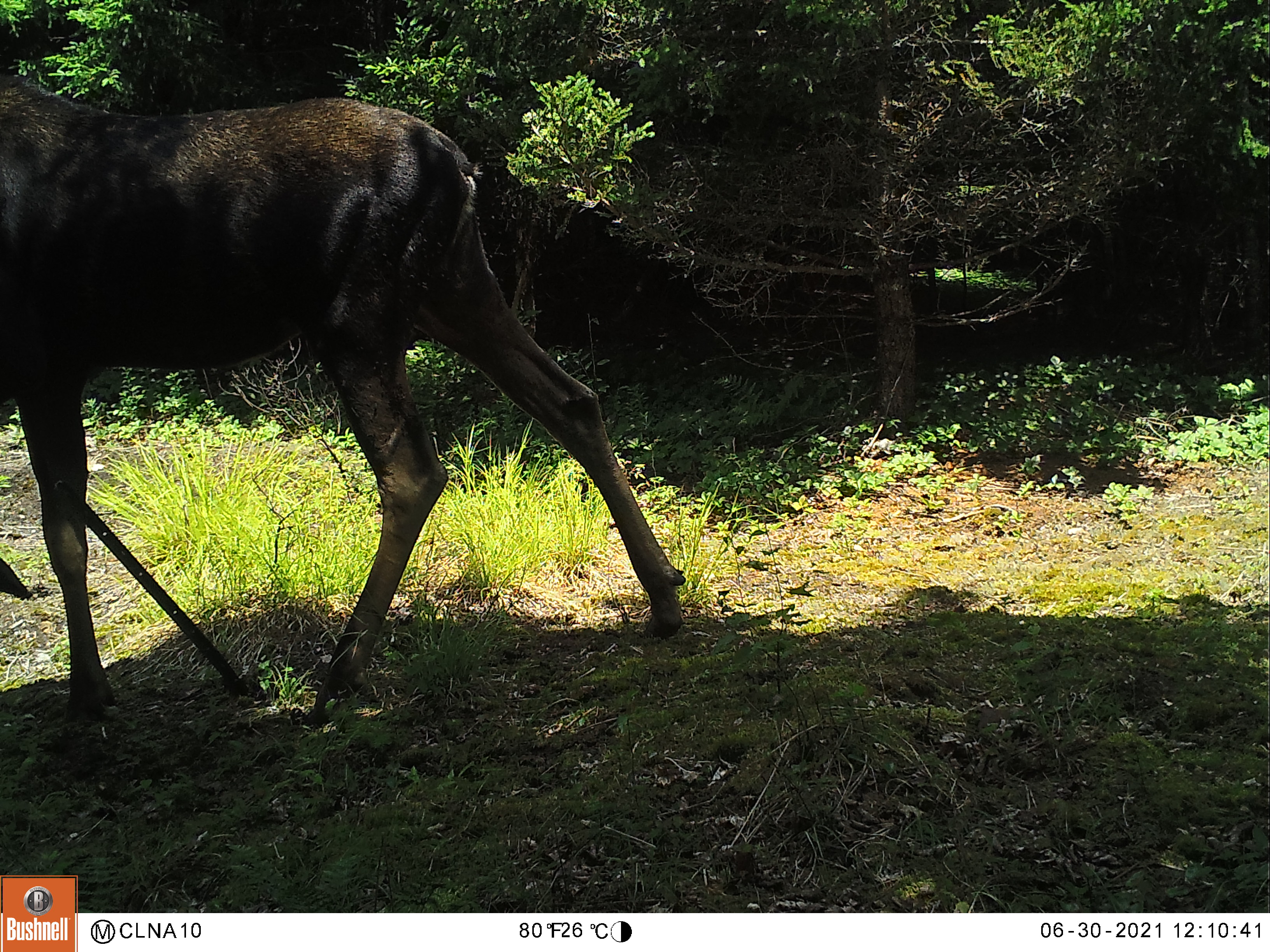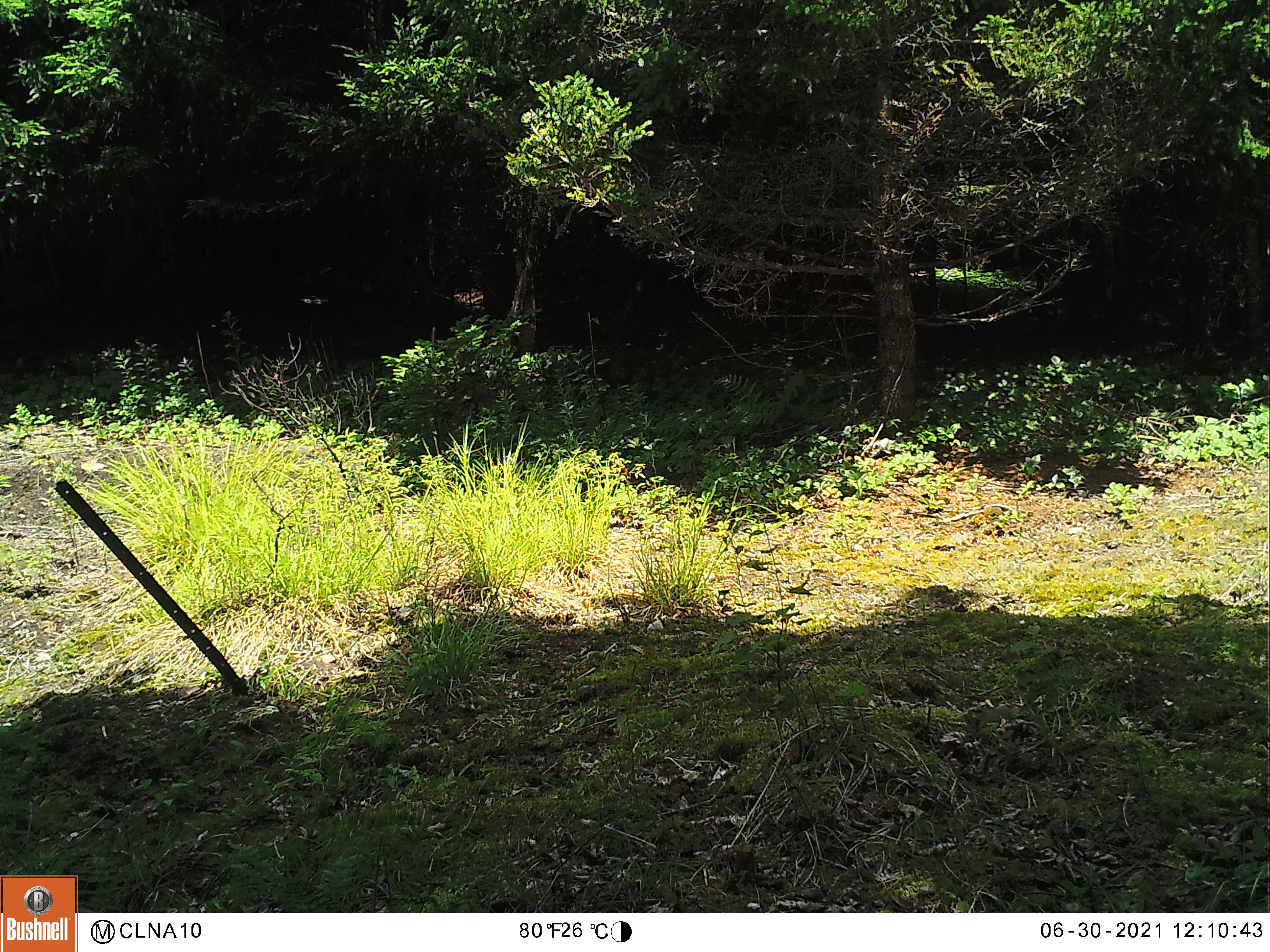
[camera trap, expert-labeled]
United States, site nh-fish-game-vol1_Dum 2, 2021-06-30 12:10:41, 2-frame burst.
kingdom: Animalia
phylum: Chordata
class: Mammalia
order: Artiodactyla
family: Cervidae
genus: Alces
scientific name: Alces alces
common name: moose